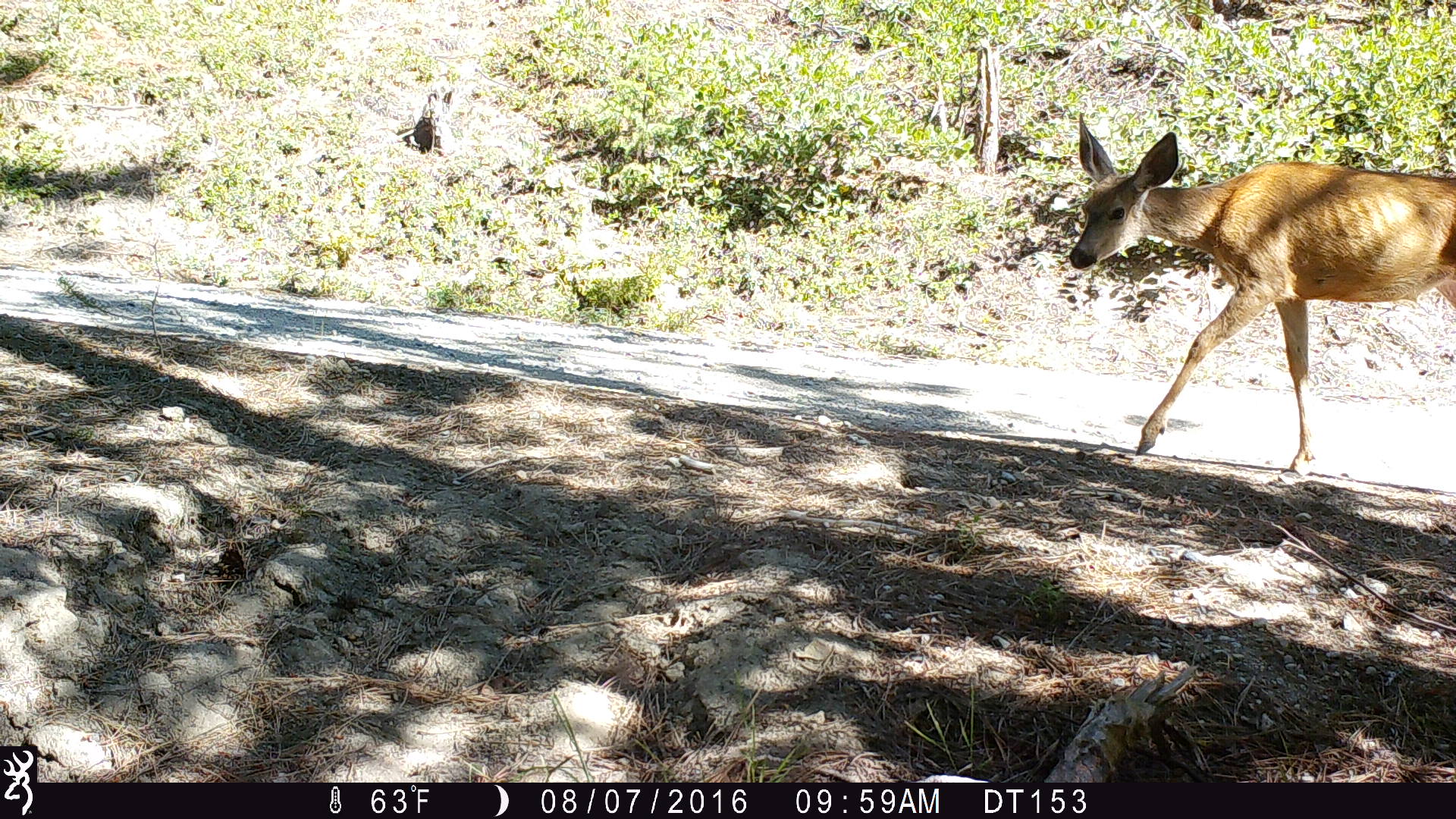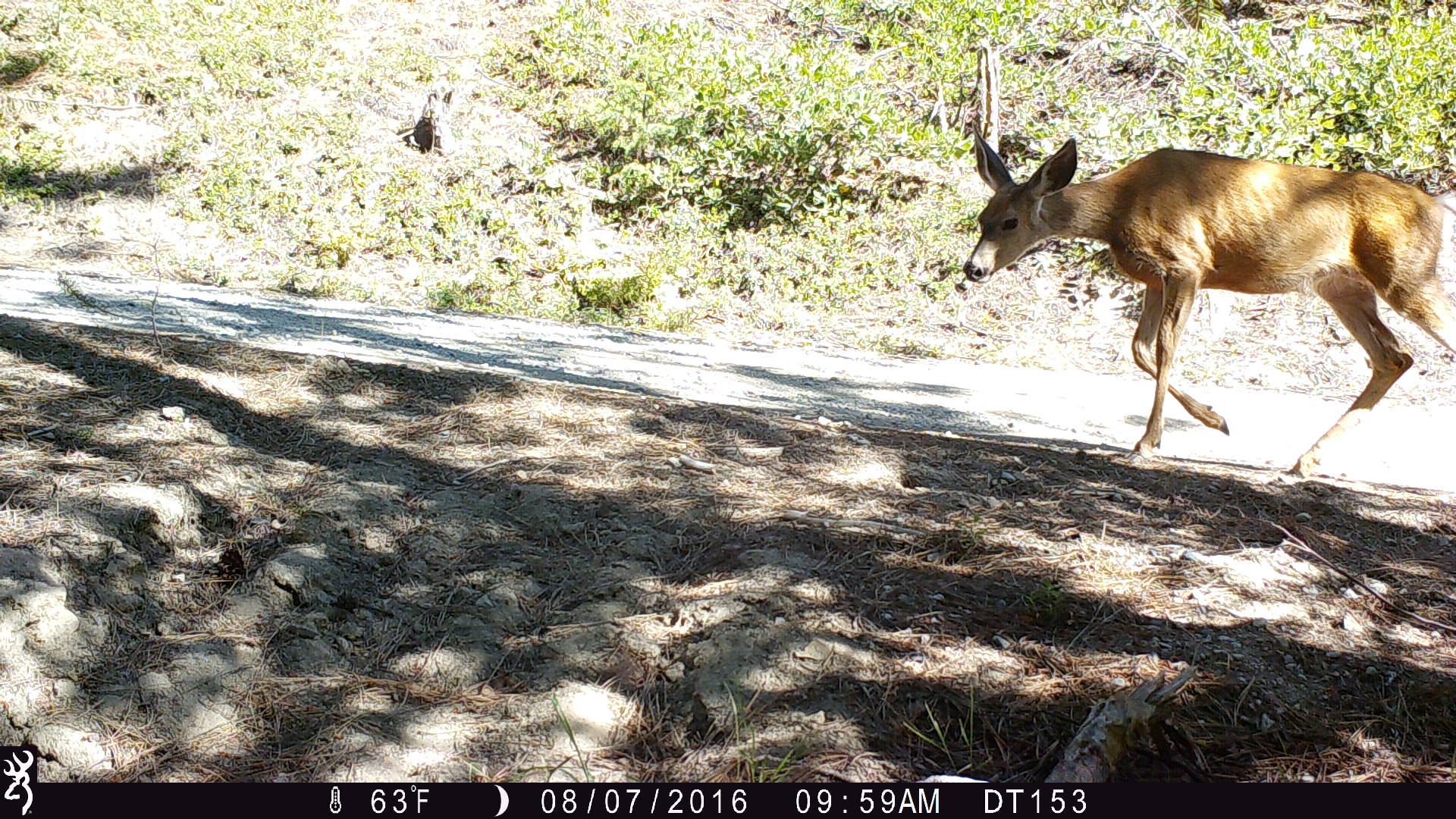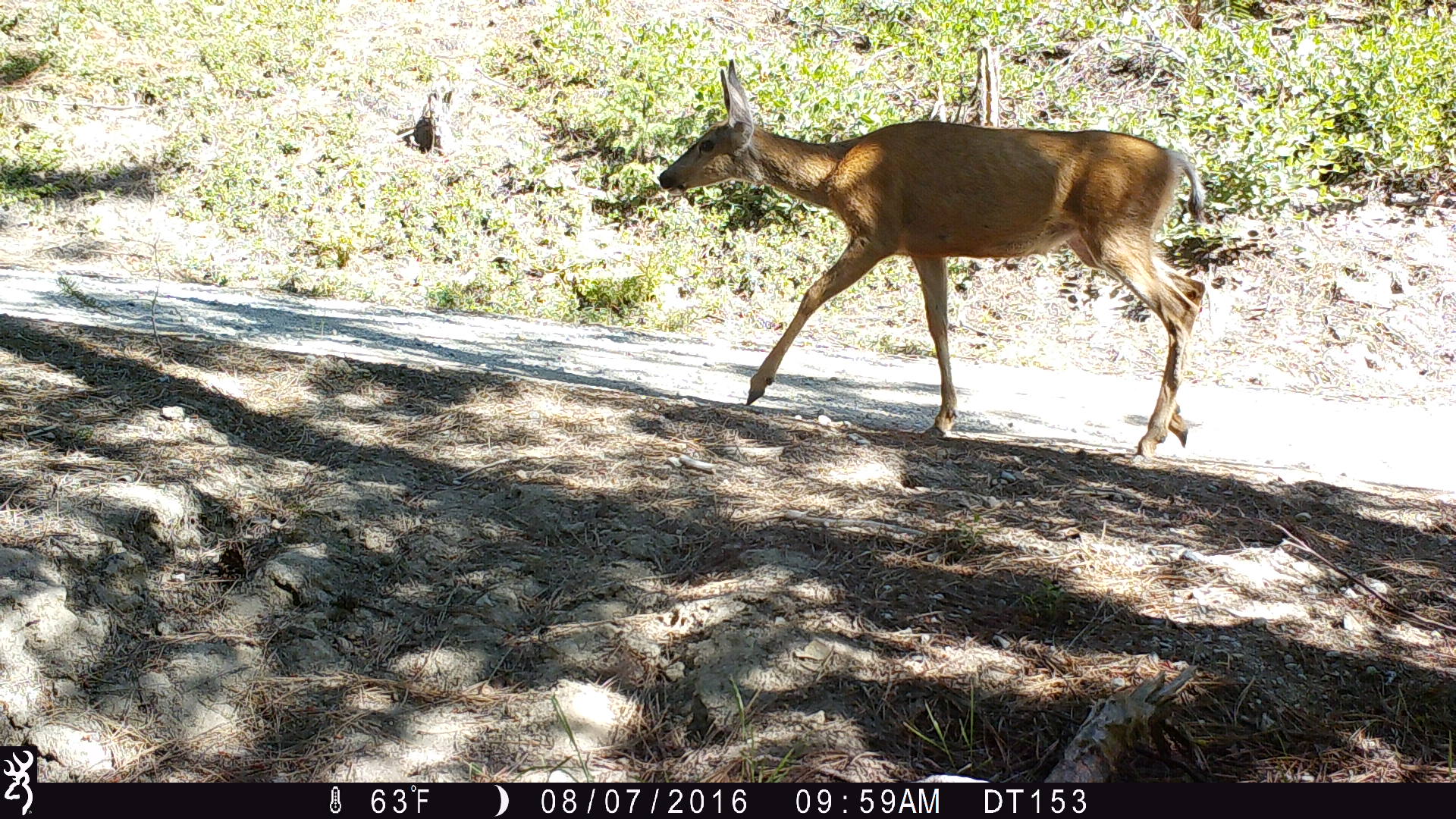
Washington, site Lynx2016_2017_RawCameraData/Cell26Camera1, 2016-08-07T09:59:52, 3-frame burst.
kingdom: Animalia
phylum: Chordata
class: Mammalia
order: Artiodactyla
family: Cervidae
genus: Odocoileus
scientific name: Odocoileus hemionus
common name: mule deer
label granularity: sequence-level